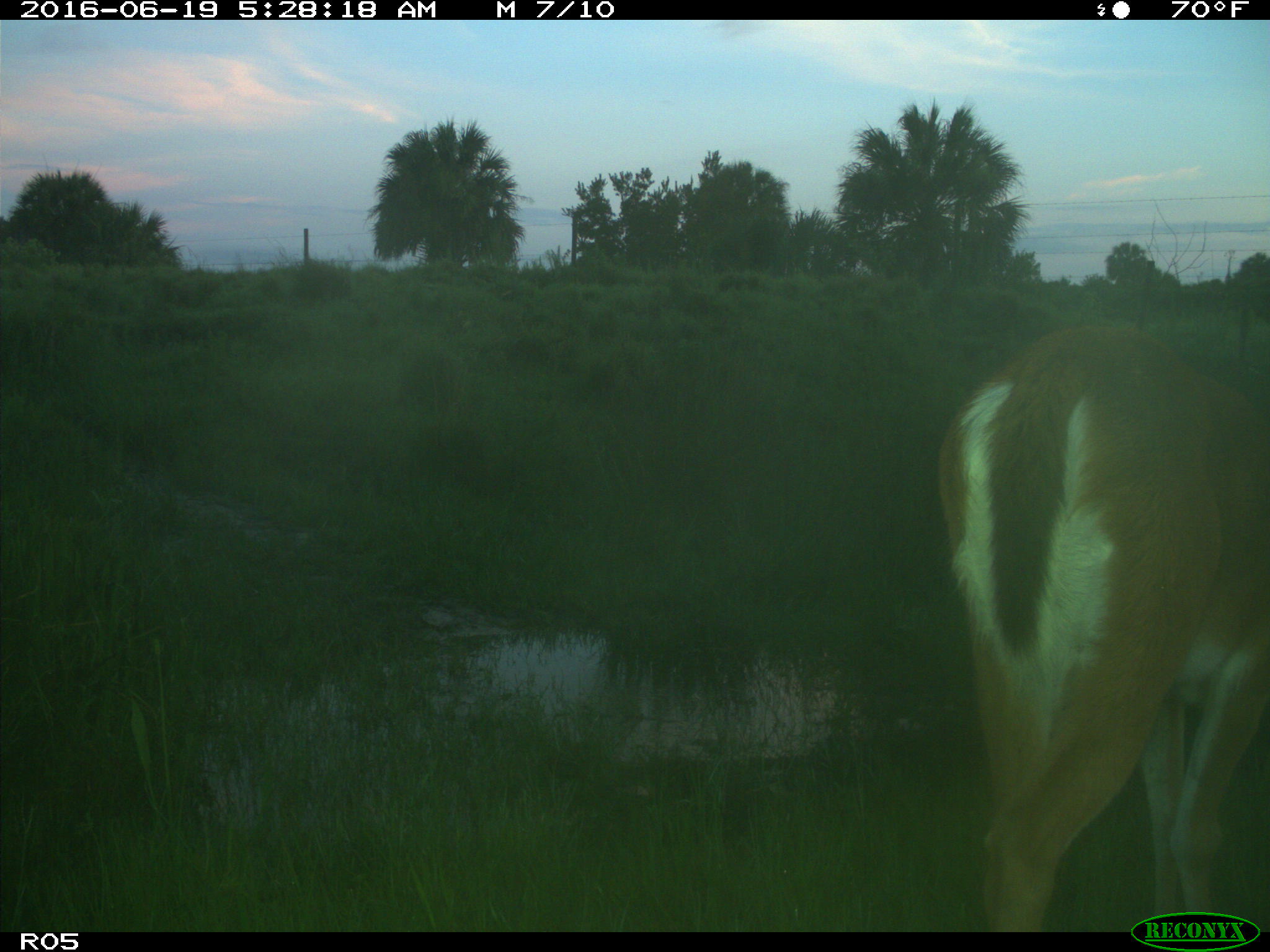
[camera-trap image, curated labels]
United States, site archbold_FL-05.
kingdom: Animalia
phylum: Chordata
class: Mammalia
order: Artiodactyla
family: Cervidae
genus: Odocoileus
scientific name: Odocoileus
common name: deer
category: unidentified deer